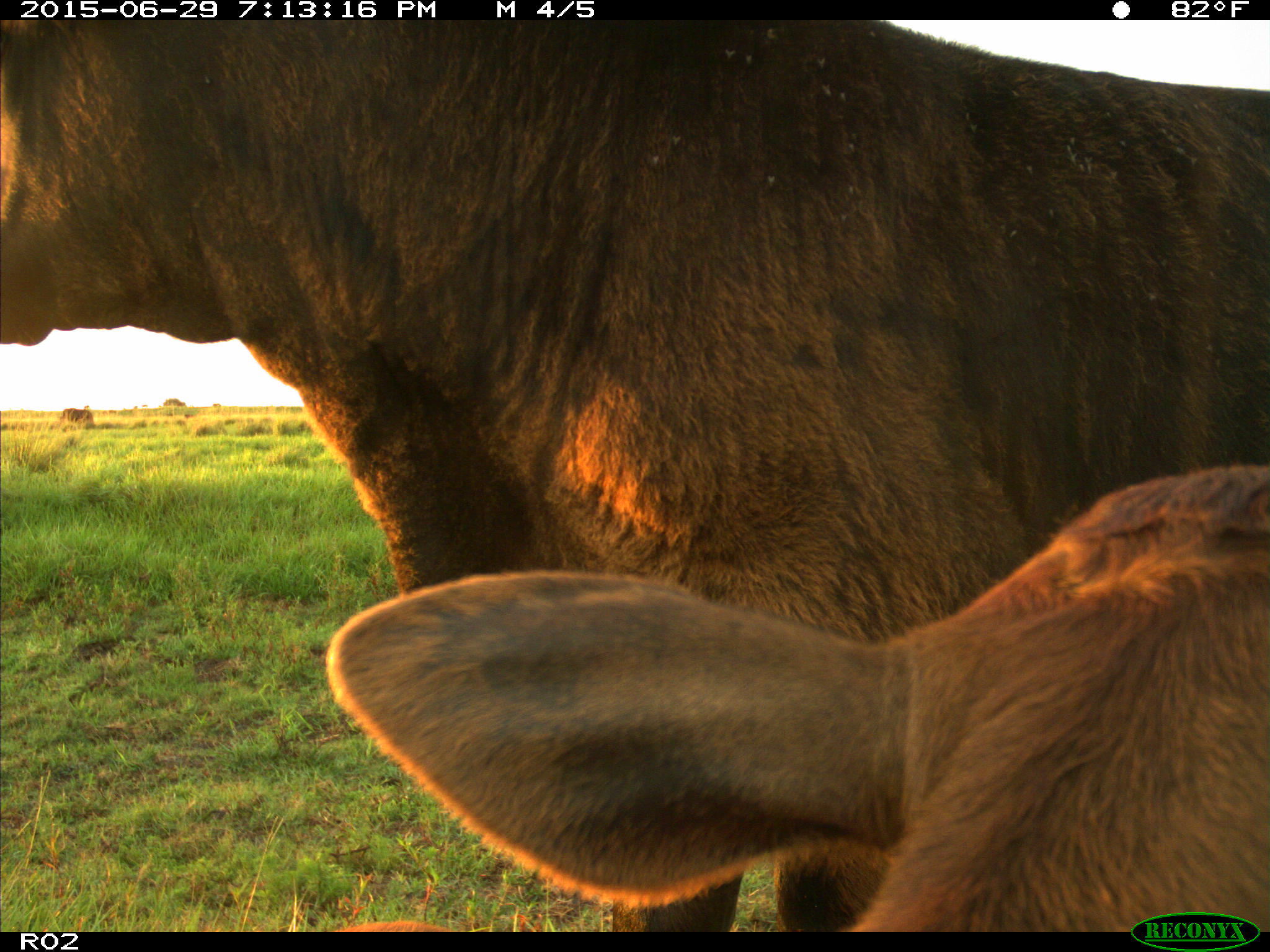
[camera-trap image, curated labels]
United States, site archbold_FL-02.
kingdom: Animalia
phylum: Chordata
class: Mammalia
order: Artiodactyla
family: Bovidae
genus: Bos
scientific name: Bos taurus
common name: domestic cow